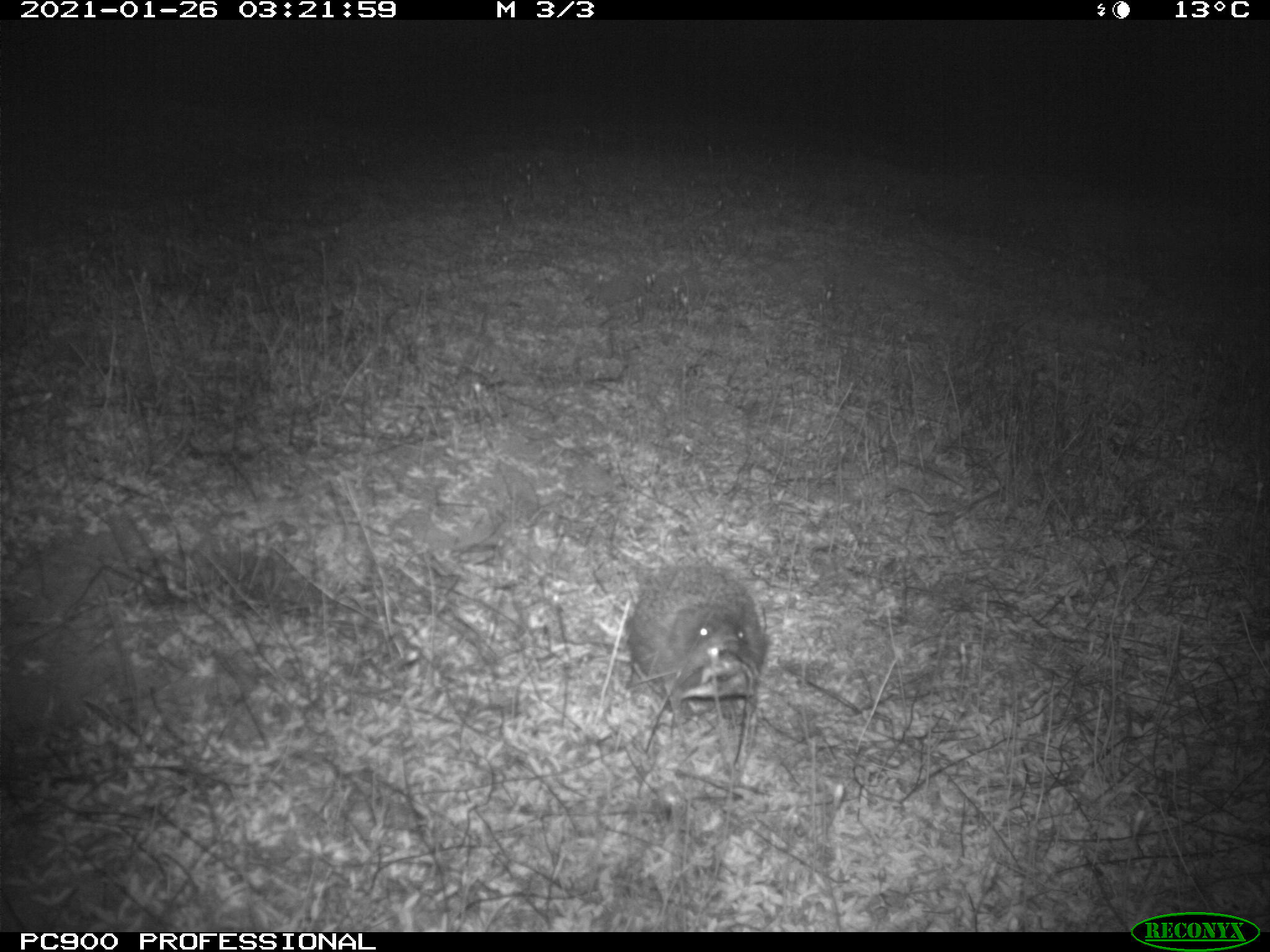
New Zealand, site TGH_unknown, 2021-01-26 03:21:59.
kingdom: Animalia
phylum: Chordata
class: Mammalia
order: Eulipotyphla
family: Erinaceidae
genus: Erinaceus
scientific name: Erinaceus europaeus europaeus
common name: european hedgehog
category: hedgehog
Hedgehog (european hedgehog) (Erinaceus europaeus europaeus).